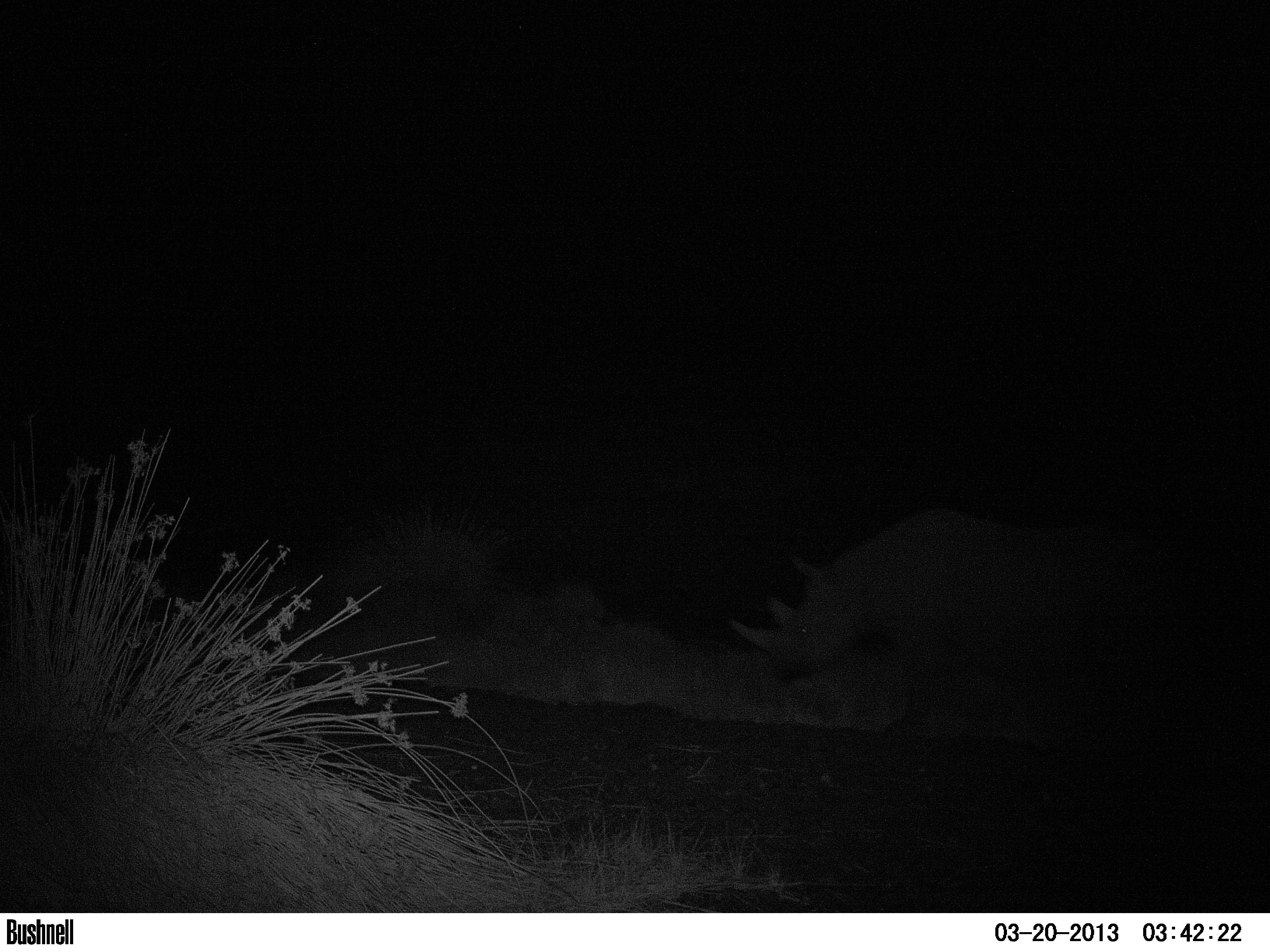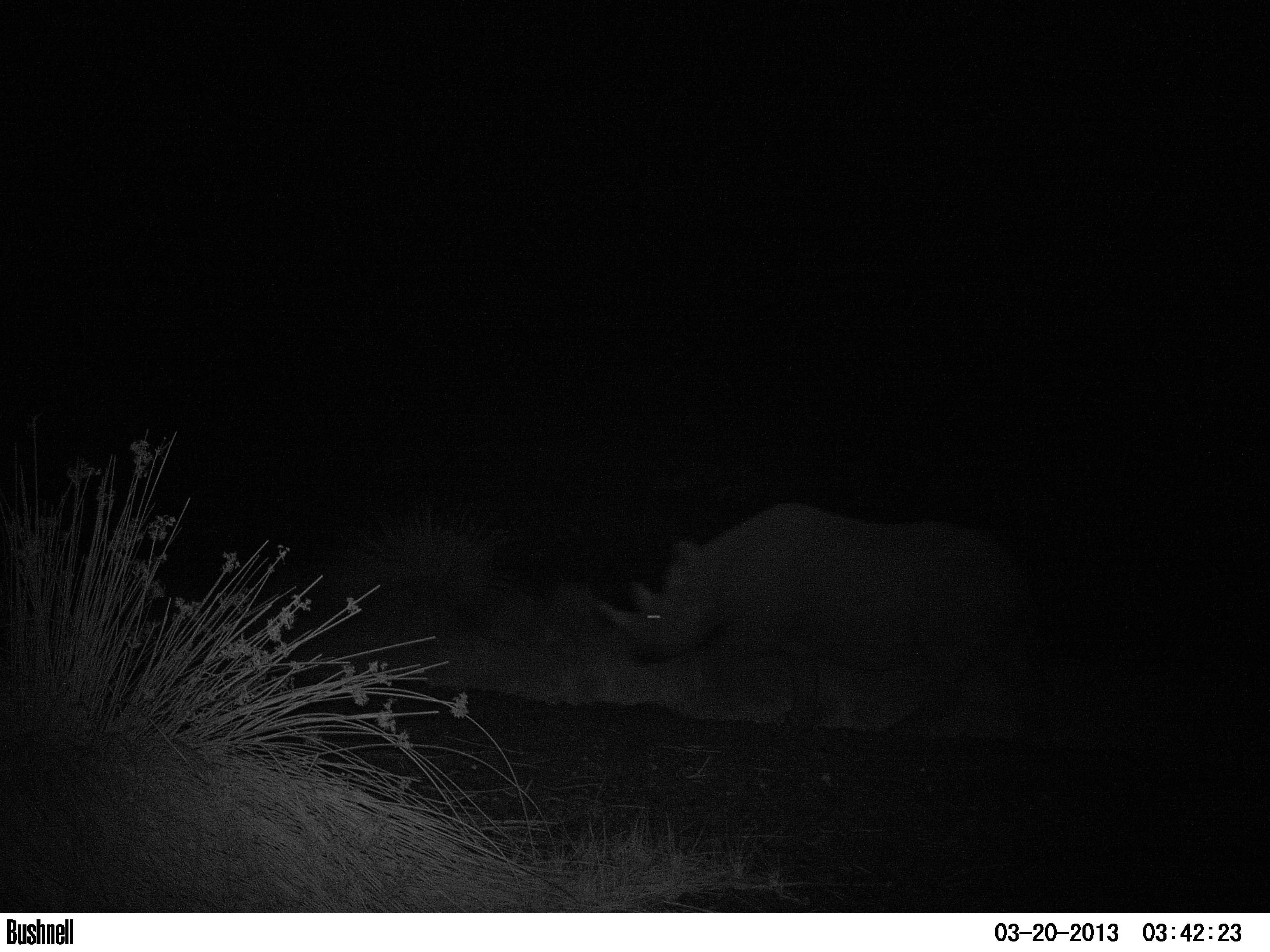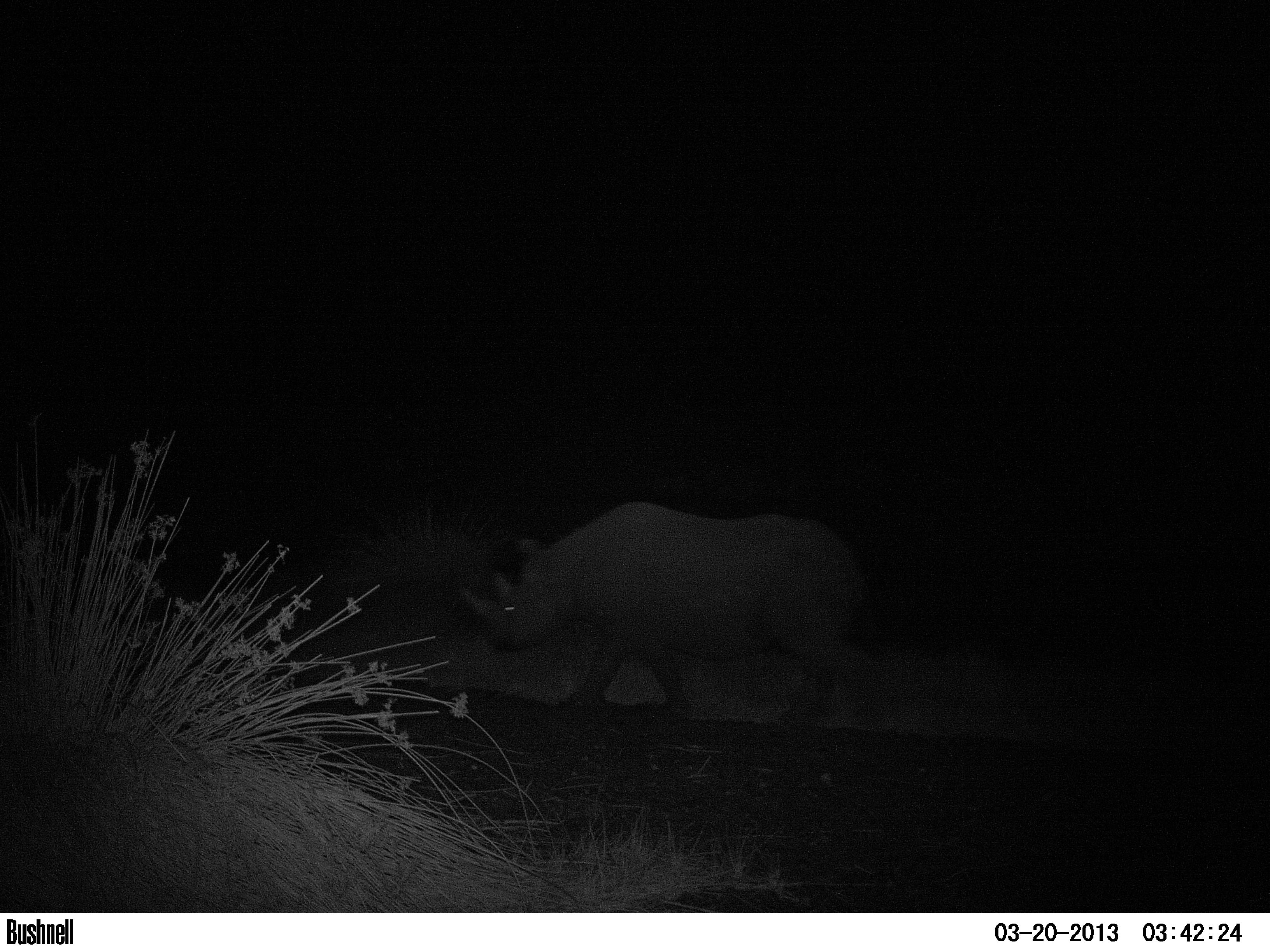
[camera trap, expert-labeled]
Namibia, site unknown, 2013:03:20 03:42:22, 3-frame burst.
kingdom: Animalia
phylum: Chordata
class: Mammalia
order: Perissodactyla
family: Rhinocerotidae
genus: Diceros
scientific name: Diceros bicornis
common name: black rhinoceros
Diceros bicornis (black rhinoceros).